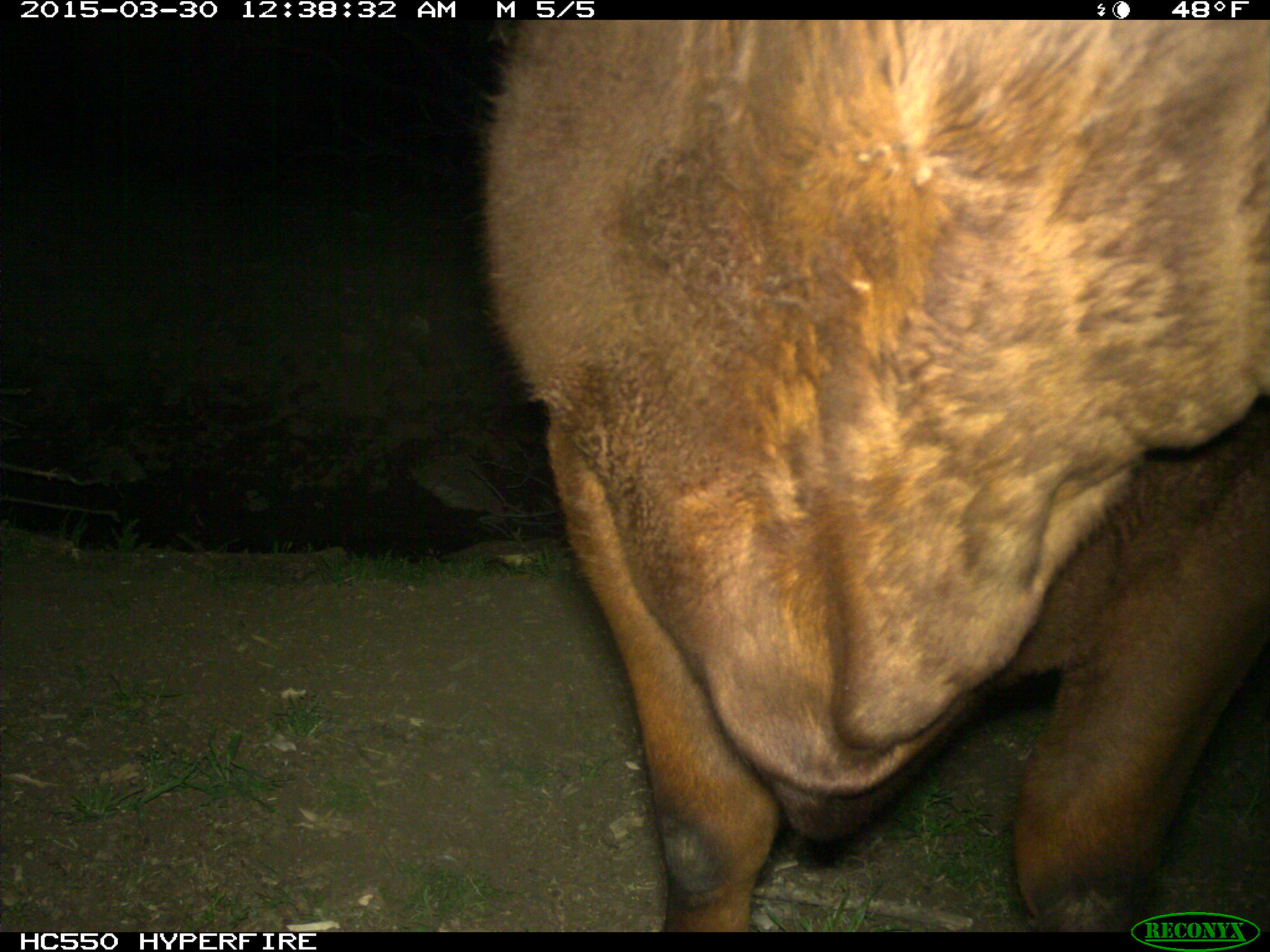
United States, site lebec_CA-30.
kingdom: Animalia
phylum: Chordata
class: Mammalia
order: Artiodactyla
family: Bovidae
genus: Bos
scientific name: Bos taurus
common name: domestic cow